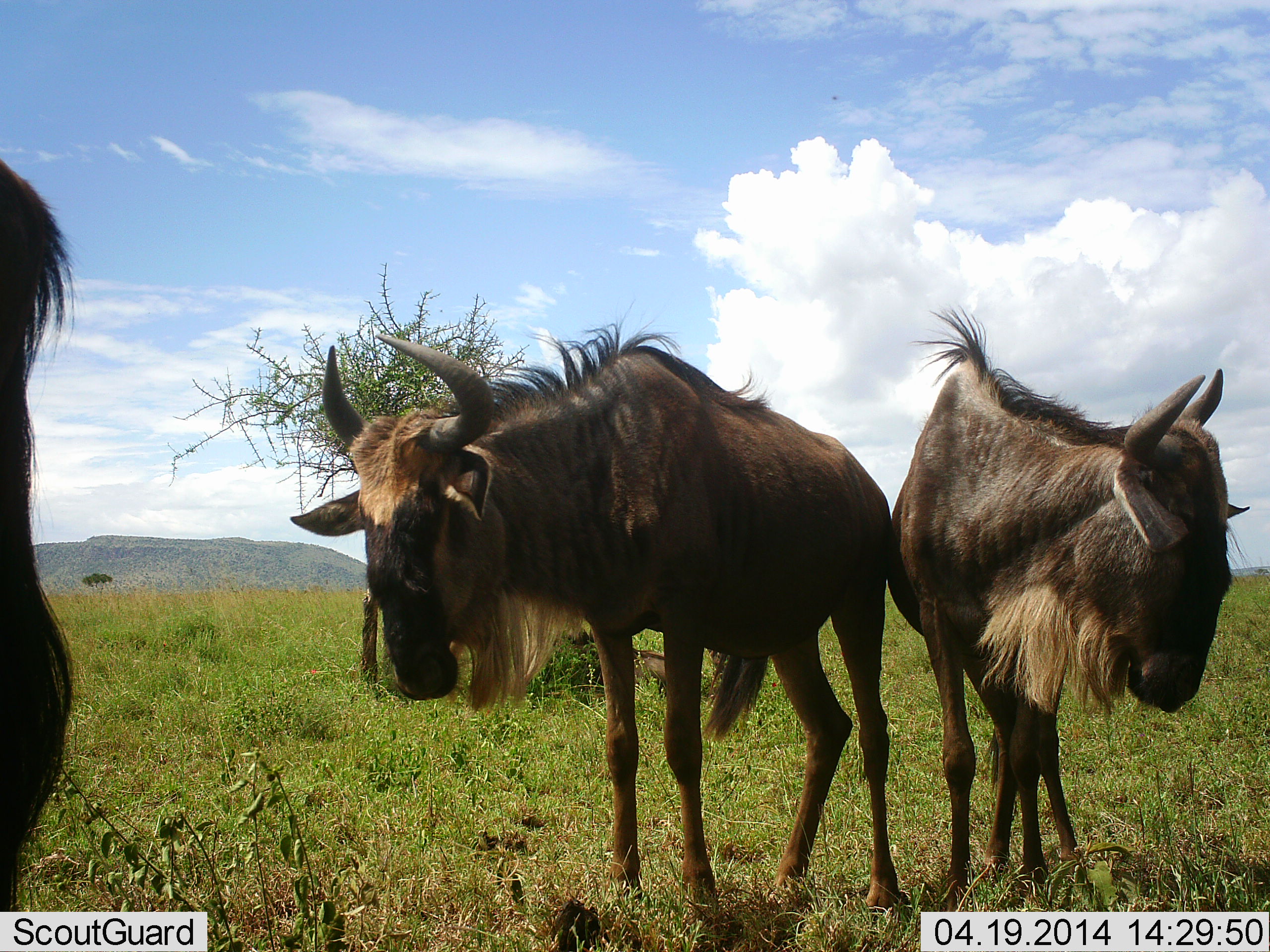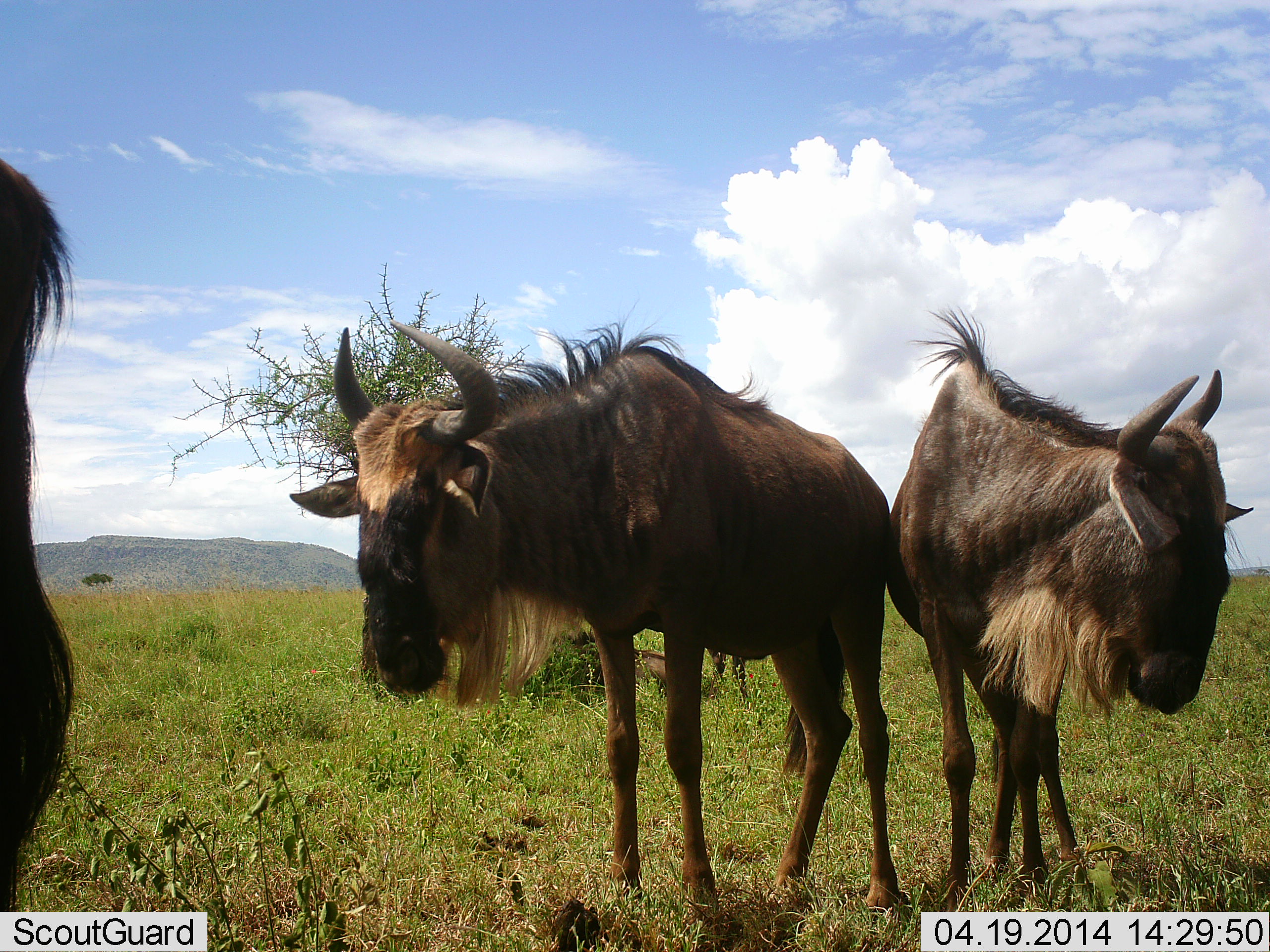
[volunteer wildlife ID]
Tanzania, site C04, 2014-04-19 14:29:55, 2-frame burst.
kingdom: Animalia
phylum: Chordata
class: Mammalia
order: Artiodactyla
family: Bovidae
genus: Connochaetes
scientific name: Connochaetes taurinus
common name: blue wildebeest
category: wildebeest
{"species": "wildebeest (blue wildebeest) (Connochaetes taurinus)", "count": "3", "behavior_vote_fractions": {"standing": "90%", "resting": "10%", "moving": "0%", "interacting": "10%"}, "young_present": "0%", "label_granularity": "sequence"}